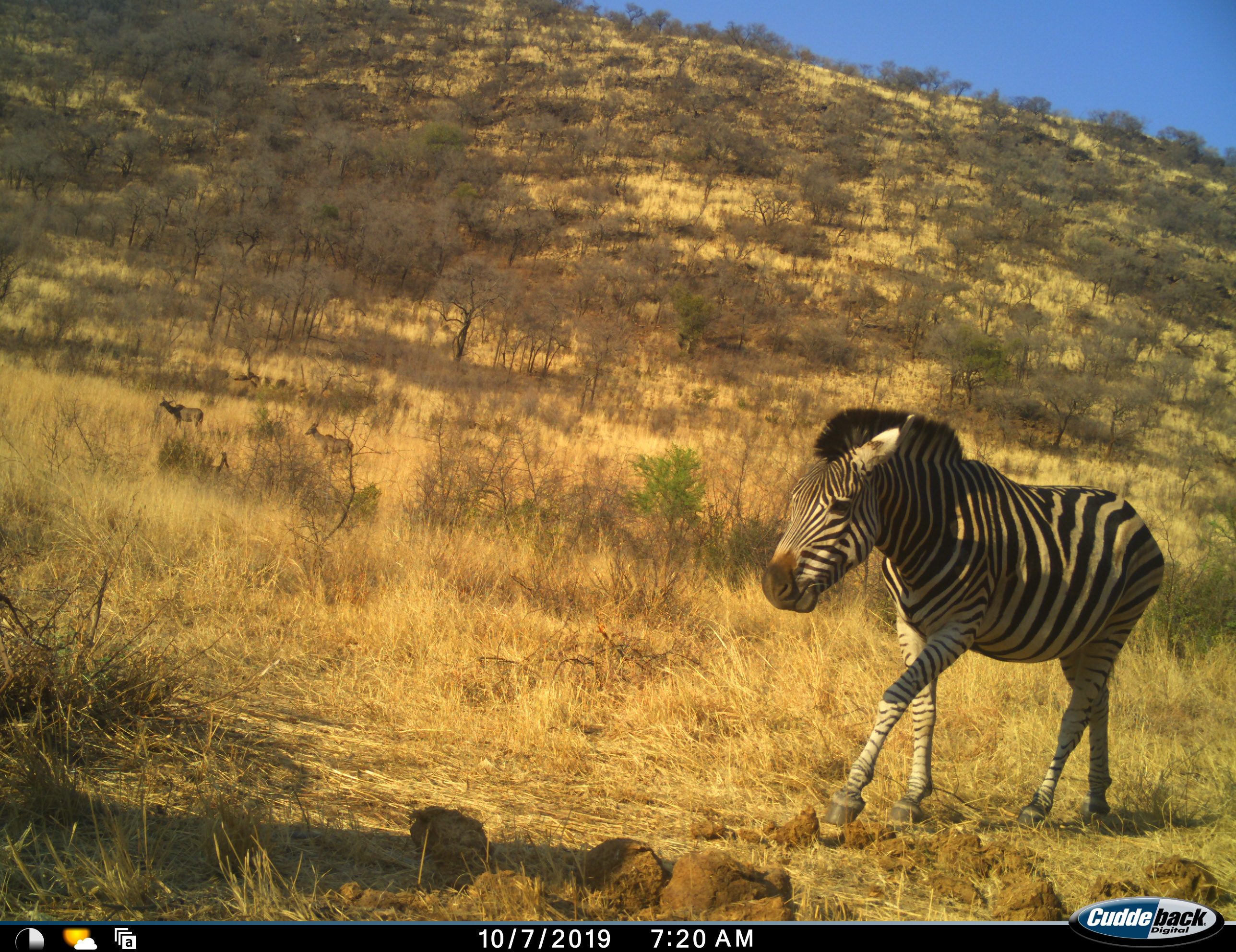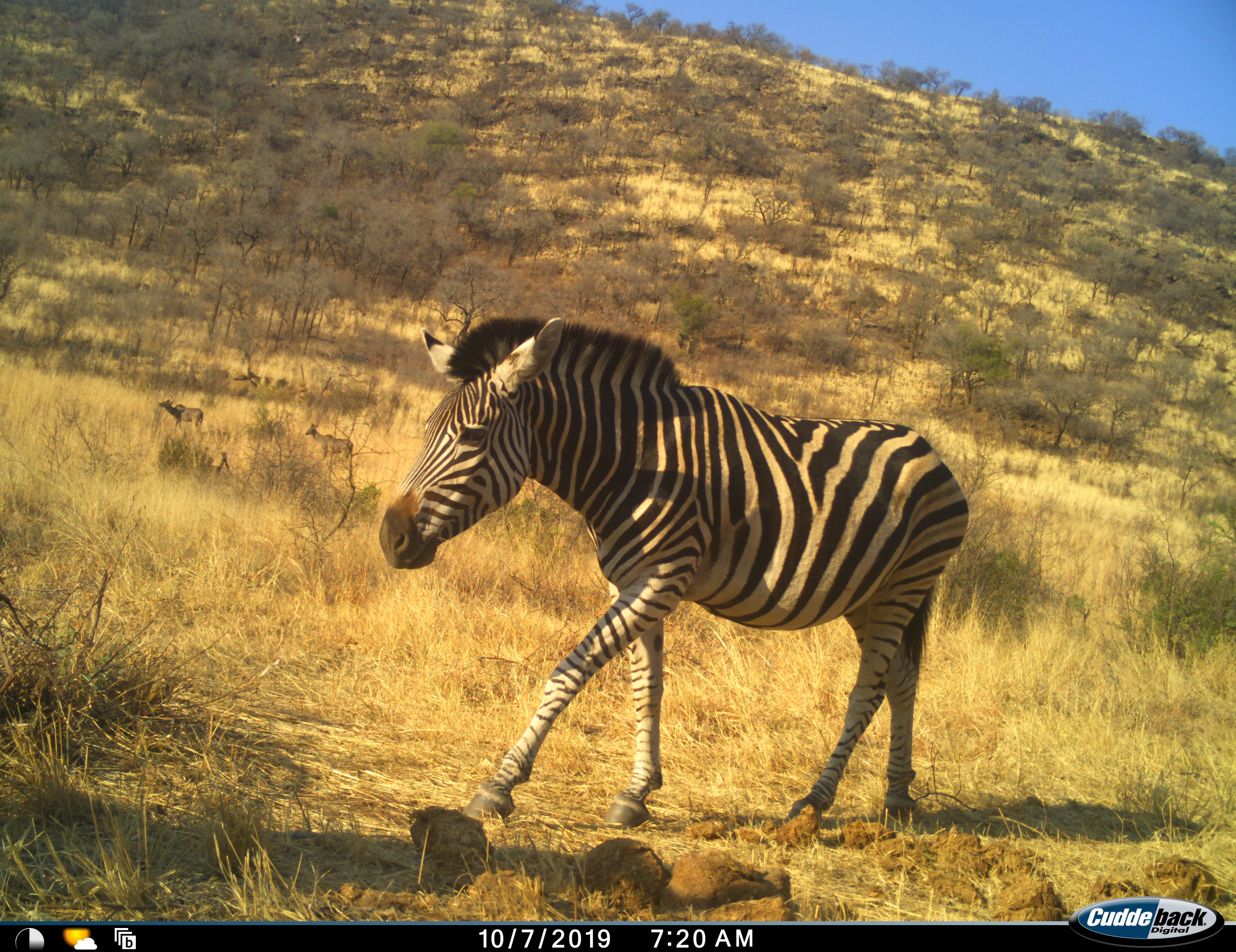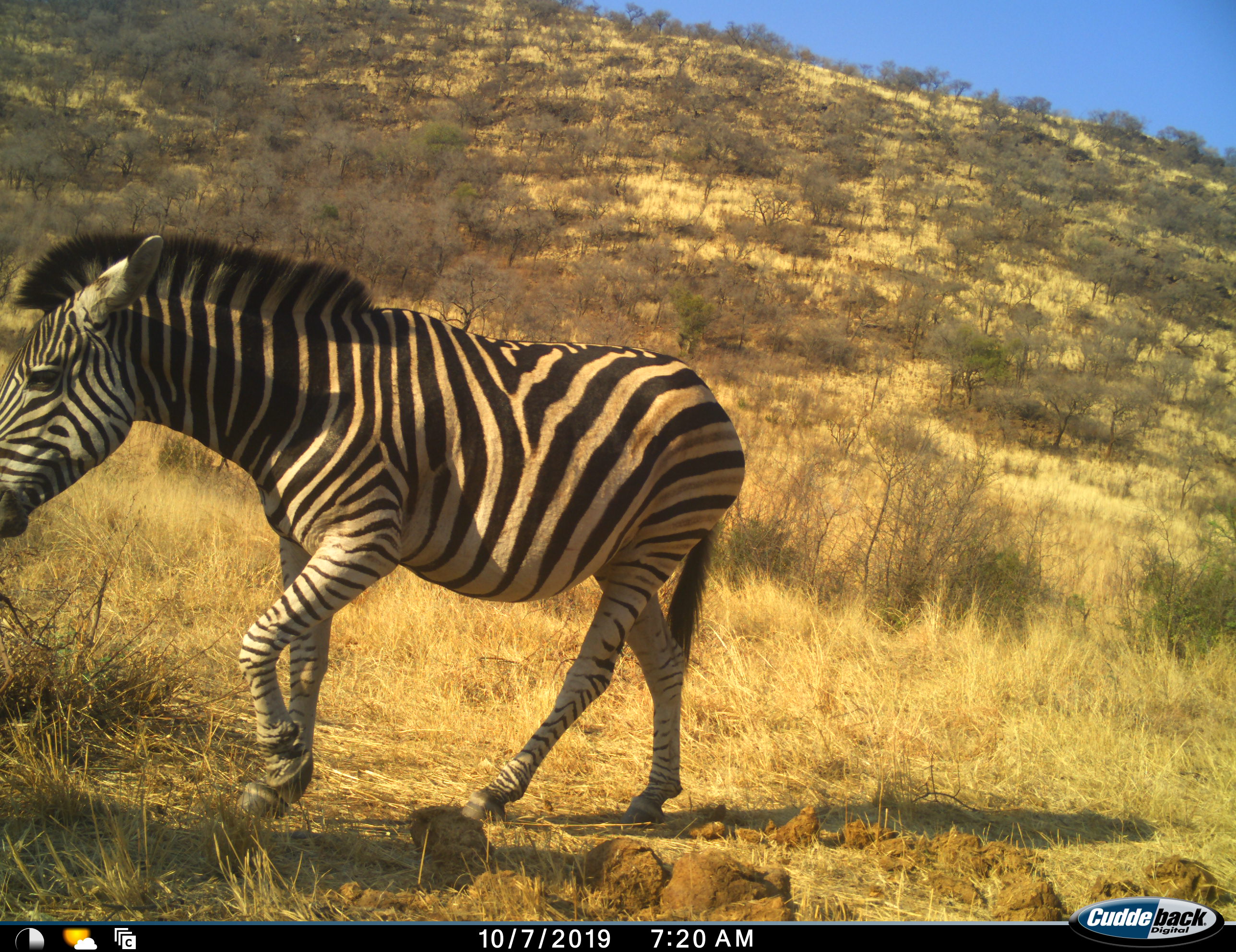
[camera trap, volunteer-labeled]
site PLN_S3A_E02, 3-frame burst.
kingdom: Animalia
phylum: Chordata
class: Mammalia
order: Perissodactyla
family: Equidae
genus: Equus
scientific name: Equus quagga burchellii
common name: burchell's zebra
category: zebraburchells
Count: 1.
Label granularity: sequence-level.